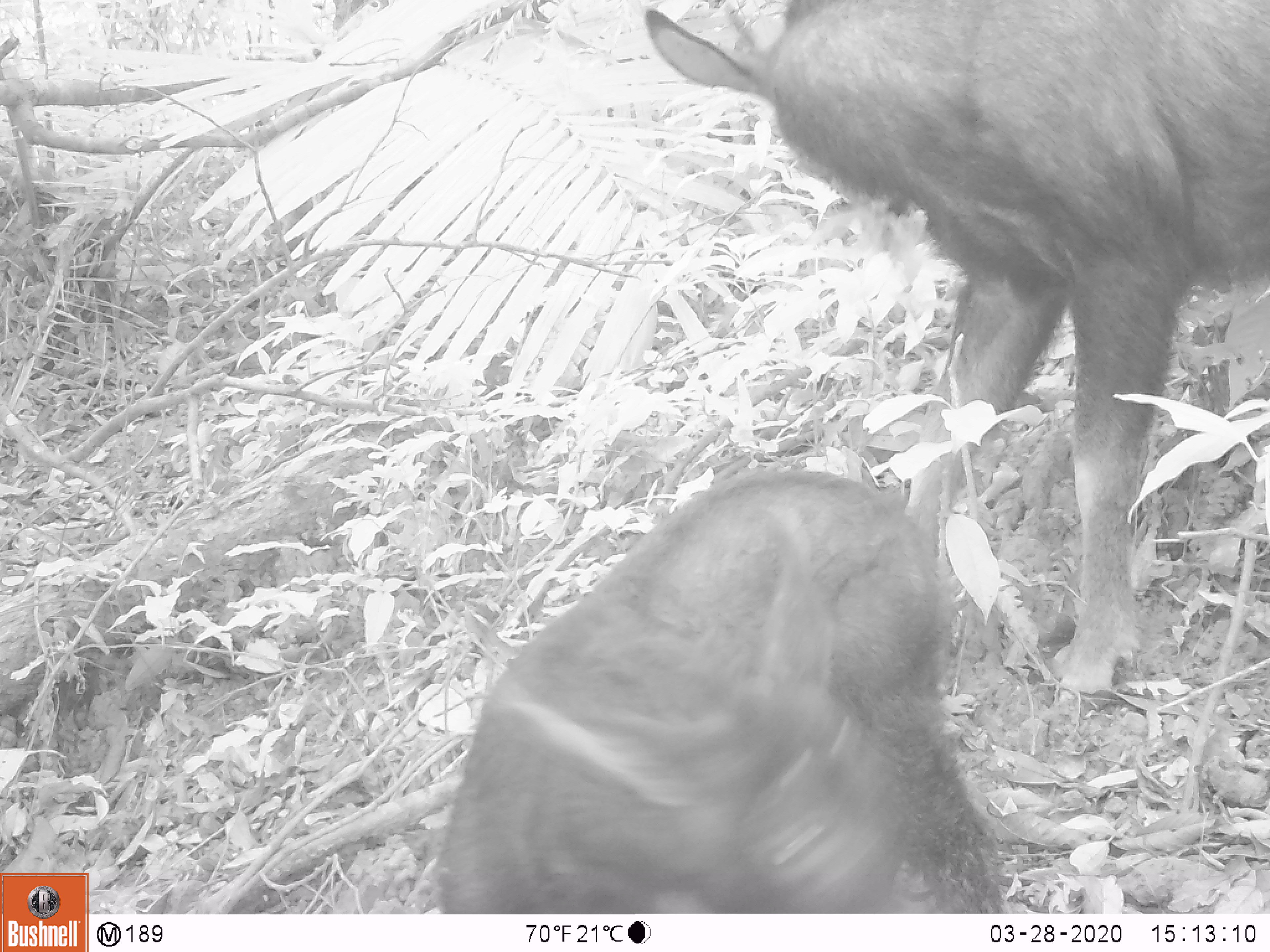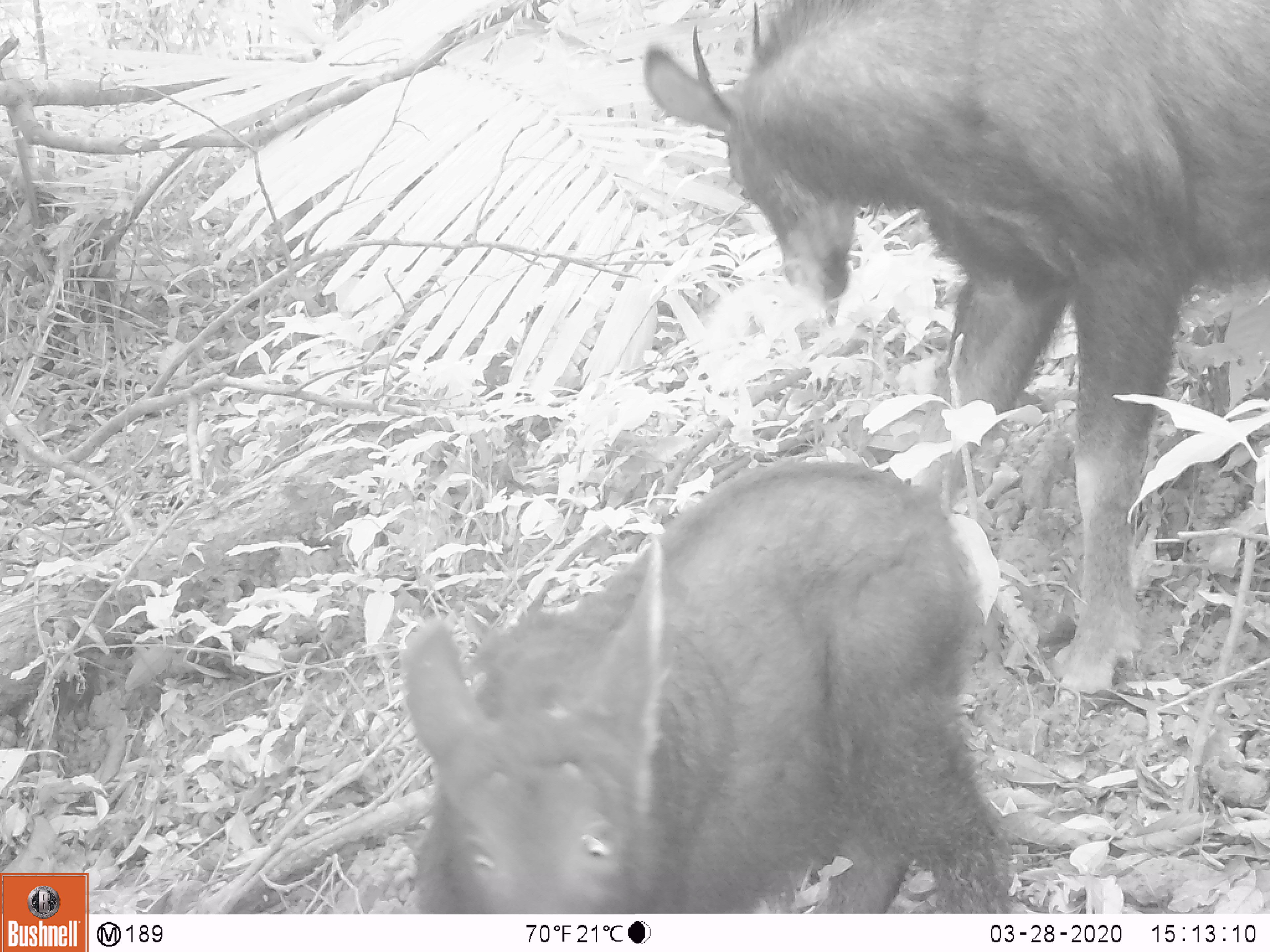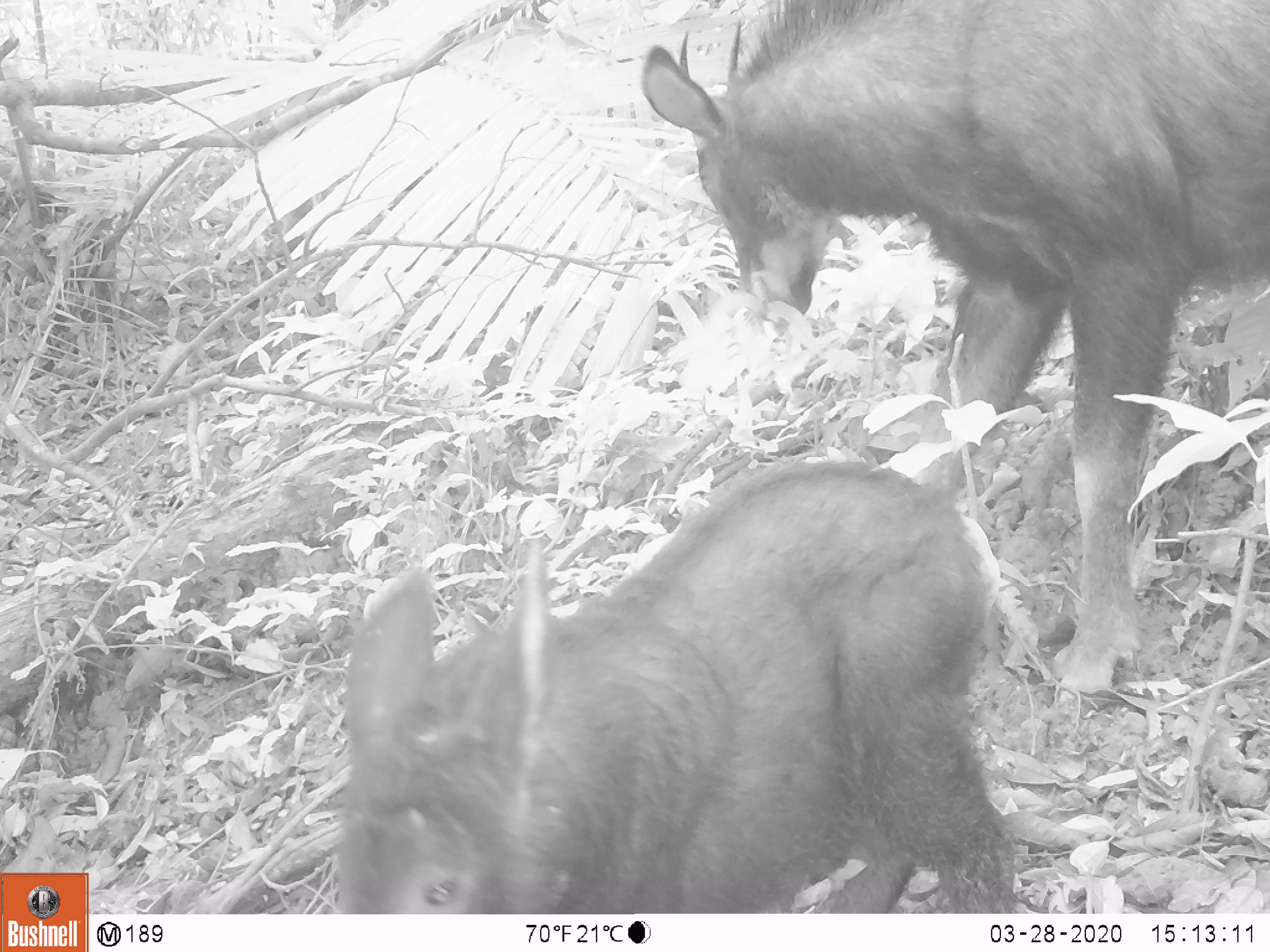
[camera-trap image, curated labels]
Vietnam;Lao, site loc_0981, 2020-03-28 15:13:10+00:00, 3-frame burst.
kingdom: Animalia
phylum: Chordata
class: Mammalia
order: Artiodactyla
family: Bovidae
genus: Capricornis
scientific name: Capricornis sumatraensis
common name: chinese serow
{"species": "chinese serow (Capricornis sumatraensis)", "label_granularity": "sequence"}